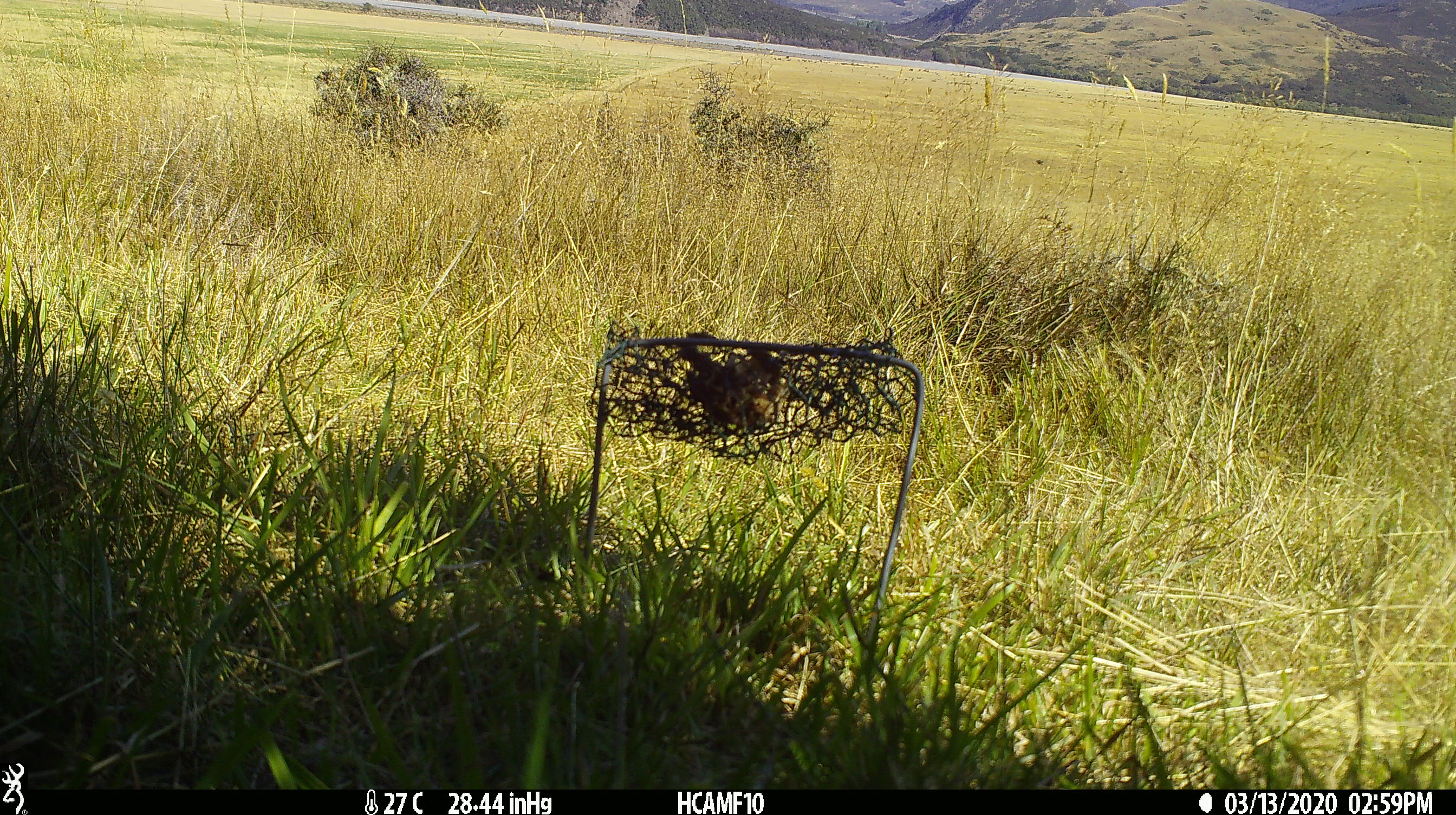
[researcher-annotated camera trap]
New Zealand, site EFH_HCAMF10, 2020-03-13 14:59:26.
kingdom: Animalia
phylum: Chordata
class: Mammalia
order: Rodentia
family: Muridae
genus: Rattus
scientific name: Rattus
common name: rat